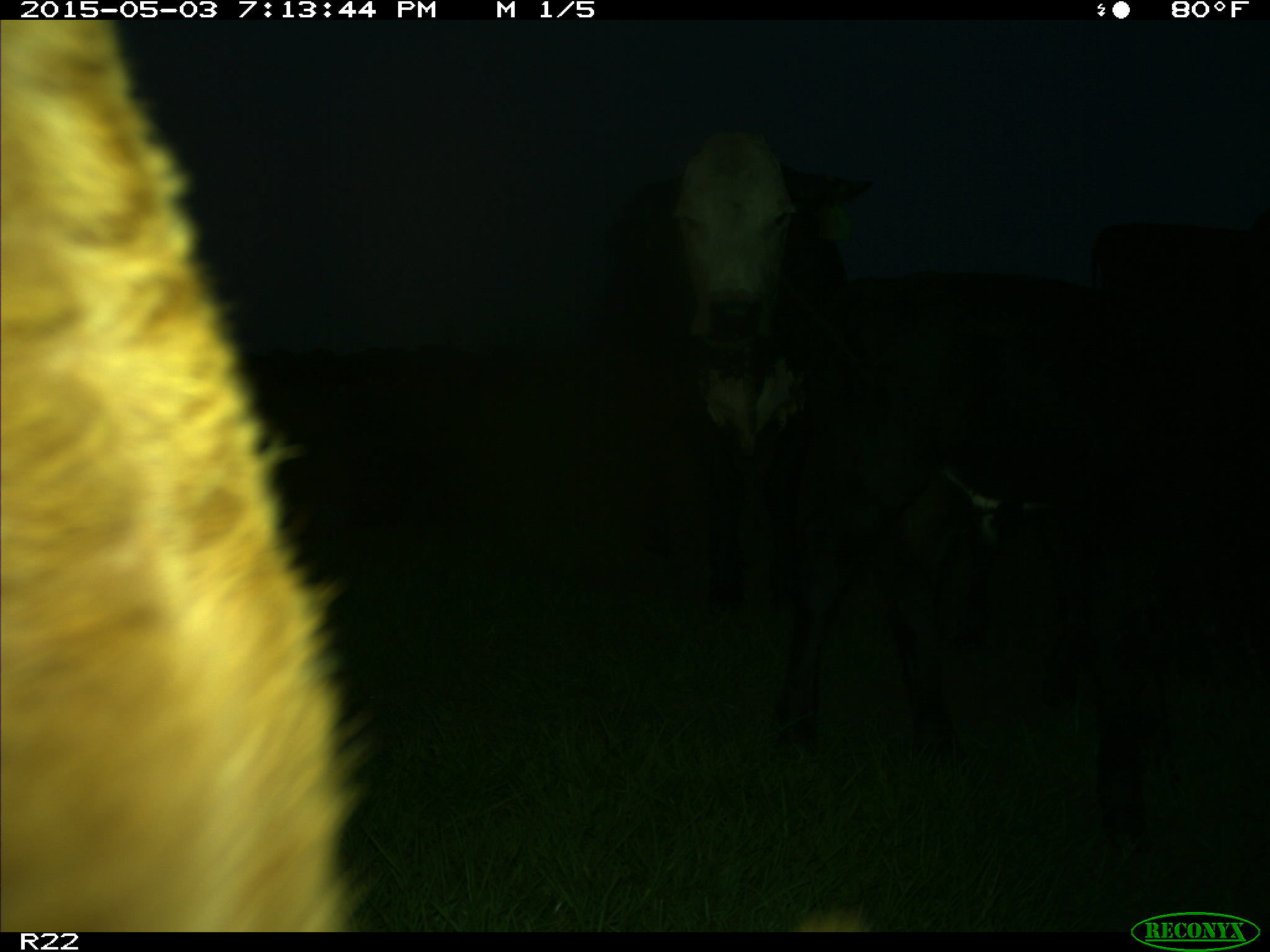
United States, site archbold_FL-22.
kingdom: Animalia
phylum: Chordata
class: Mammalia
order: Artiodactyla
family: Bovidae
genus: Bos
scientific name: Bos taurus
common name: domestic cow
Bos taurus (domestic cow).